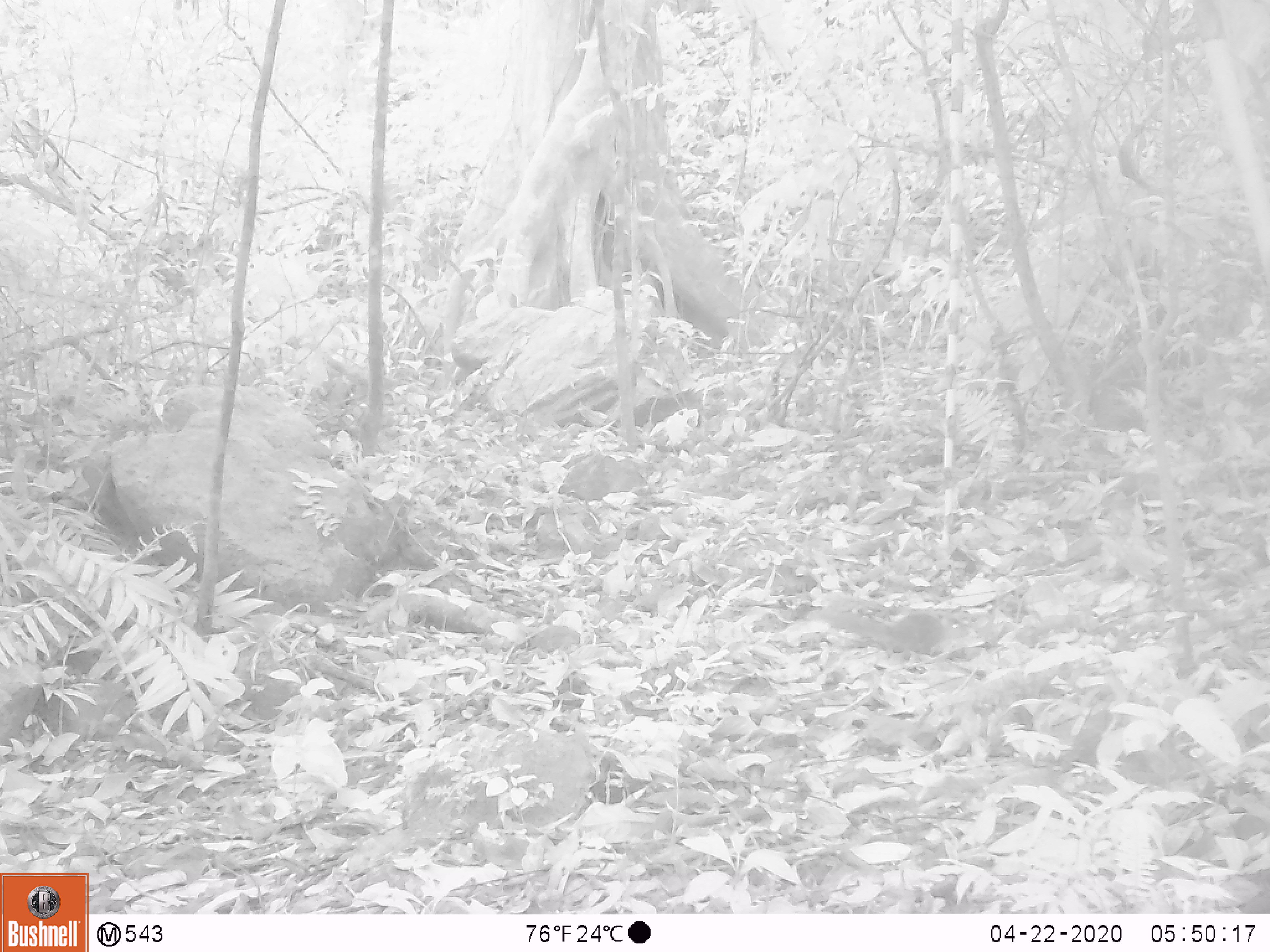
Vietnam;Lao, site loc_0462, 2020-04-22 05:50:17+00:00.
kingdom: Animalia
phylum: Chordata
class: Mammalia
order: Rodentia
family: Sciuridae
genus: Dremomys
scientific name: Dremomys rufigenis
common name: red-cheeked squirrel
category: red cheeked squirrel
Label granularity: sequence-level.